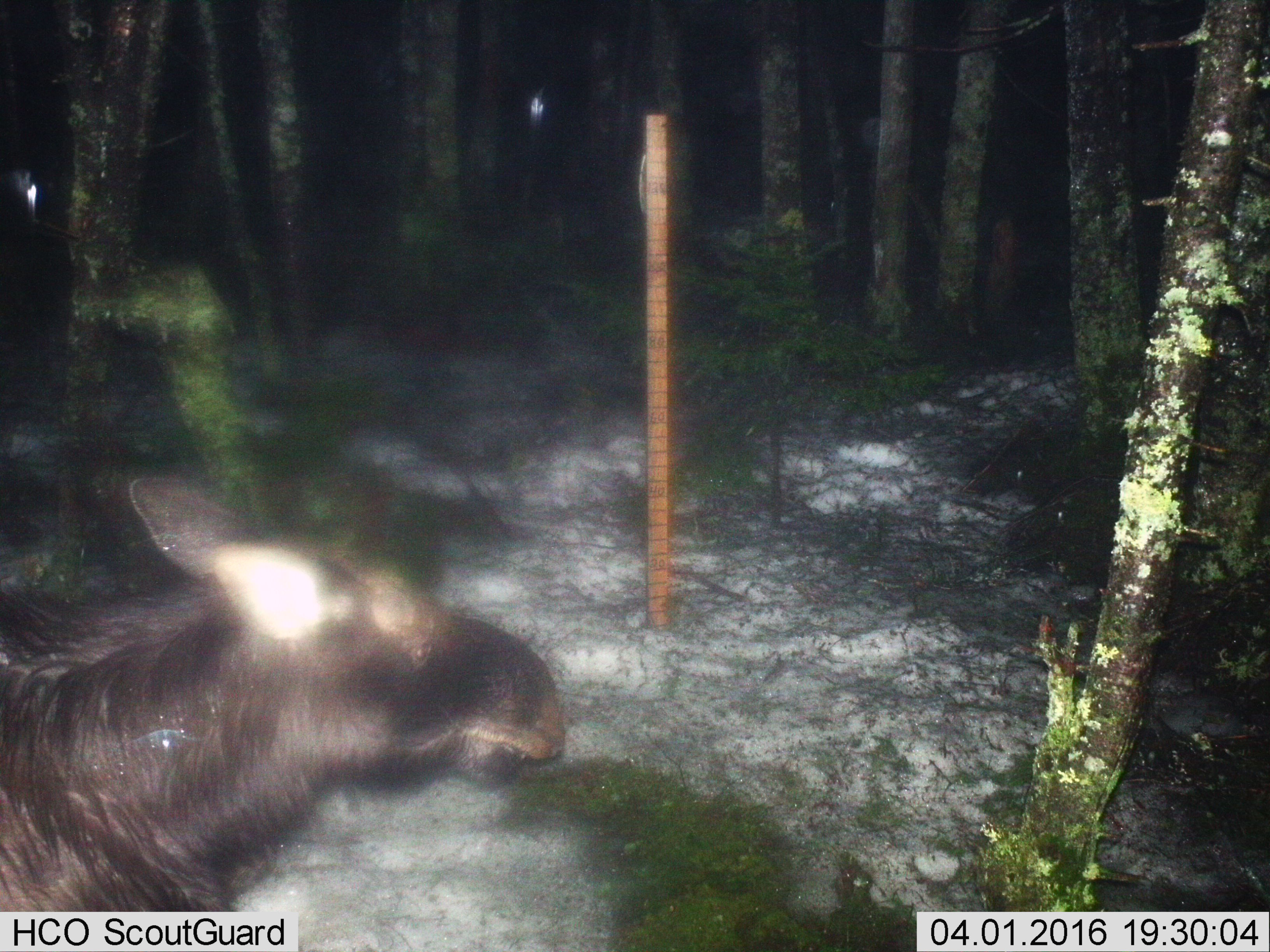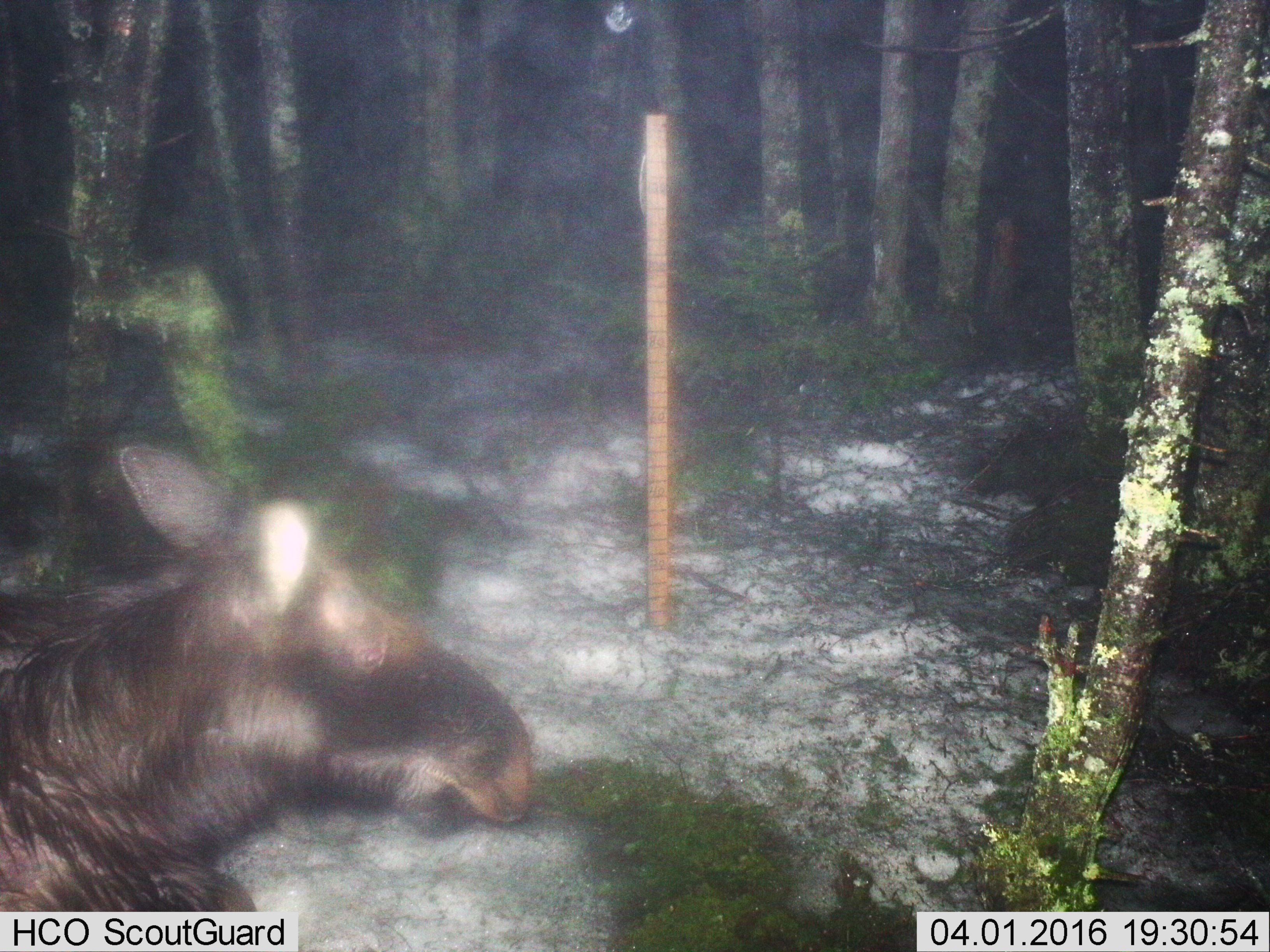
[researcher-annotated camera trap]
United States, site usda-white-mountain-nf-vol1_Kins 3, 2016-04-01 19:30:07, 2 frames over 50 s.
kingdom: Animalia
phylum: Chordata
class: Mammalia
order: Artiodactyla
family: Cervidae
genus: Alces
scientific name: Alces alces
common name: moose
Moose (Alces alces).